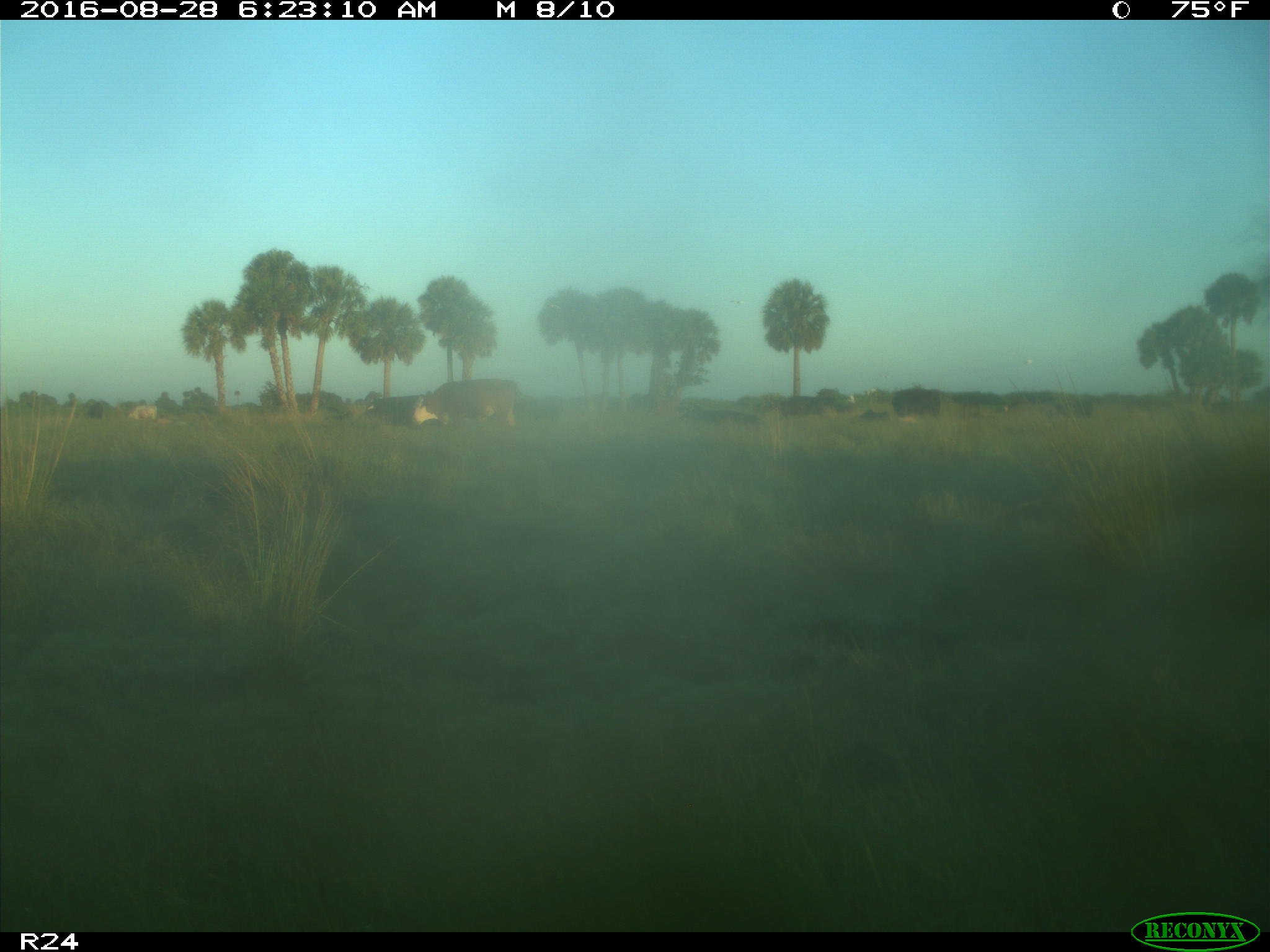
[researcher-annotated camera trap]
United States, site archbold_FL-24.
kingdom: Animalia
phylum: Chordata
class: Mammalia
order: Artiodactyla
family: Bovidae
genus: Bos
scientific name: Bos taurus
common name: domestic cow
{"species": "Bos taurus (domestic cow)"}